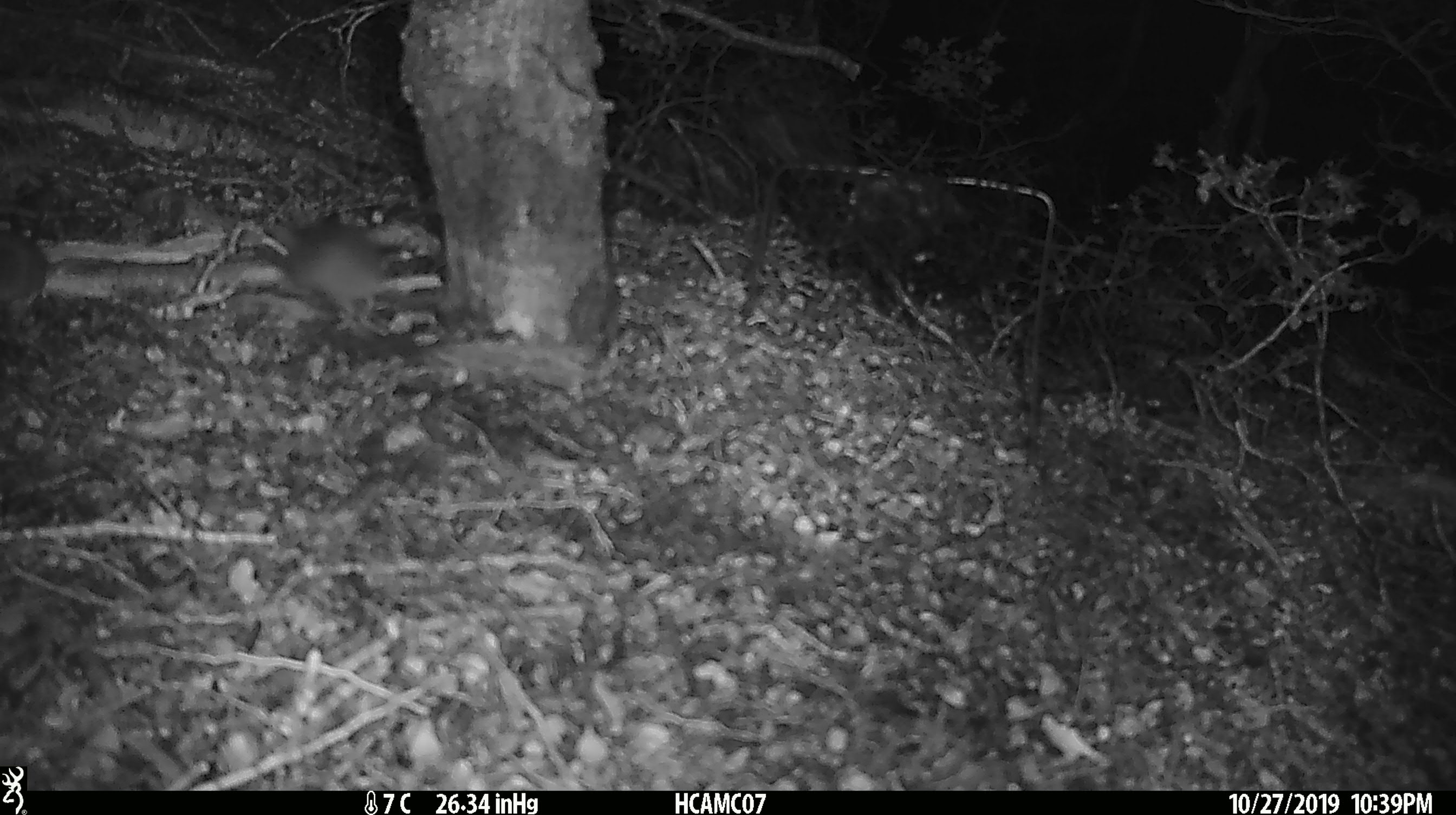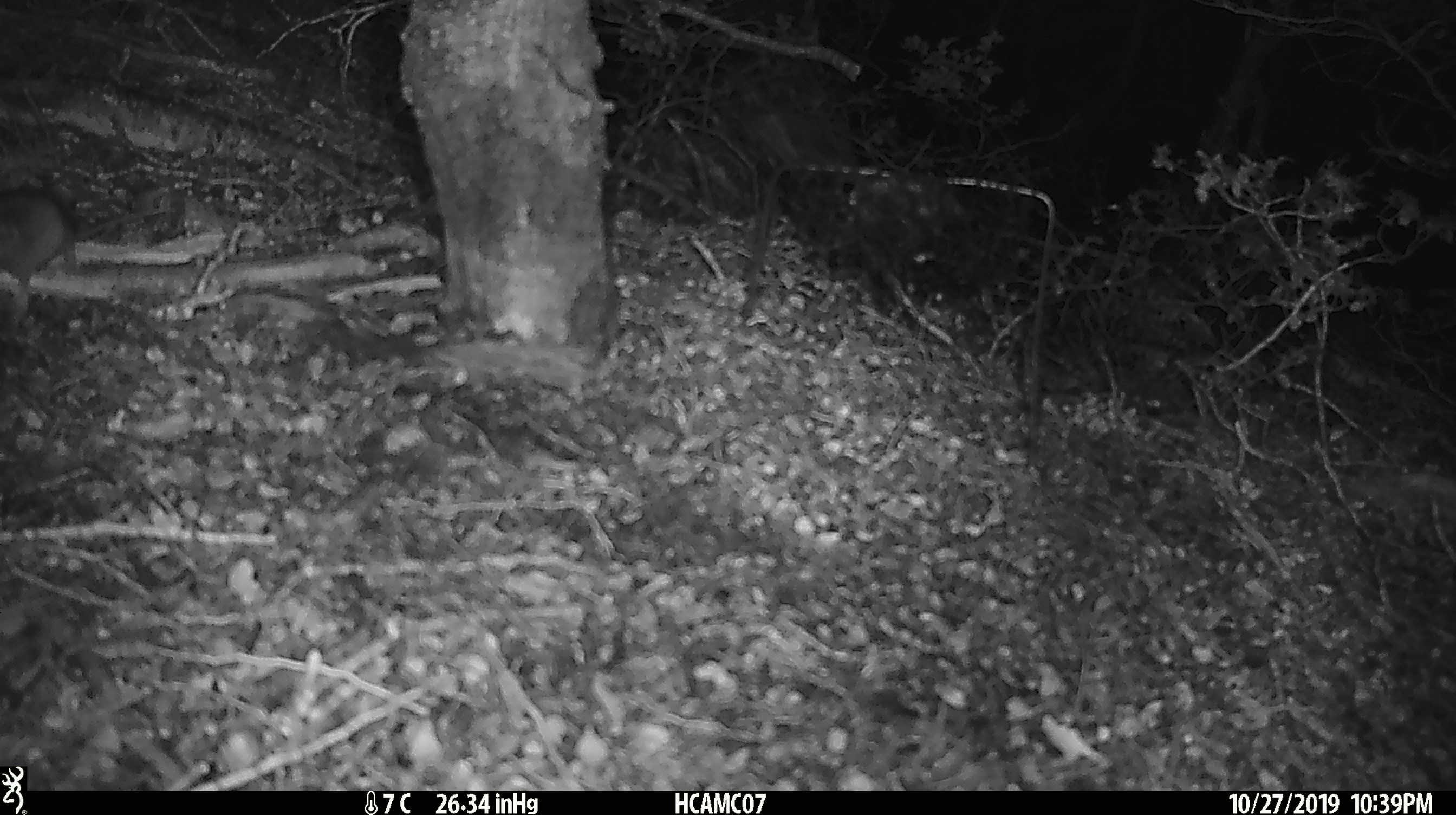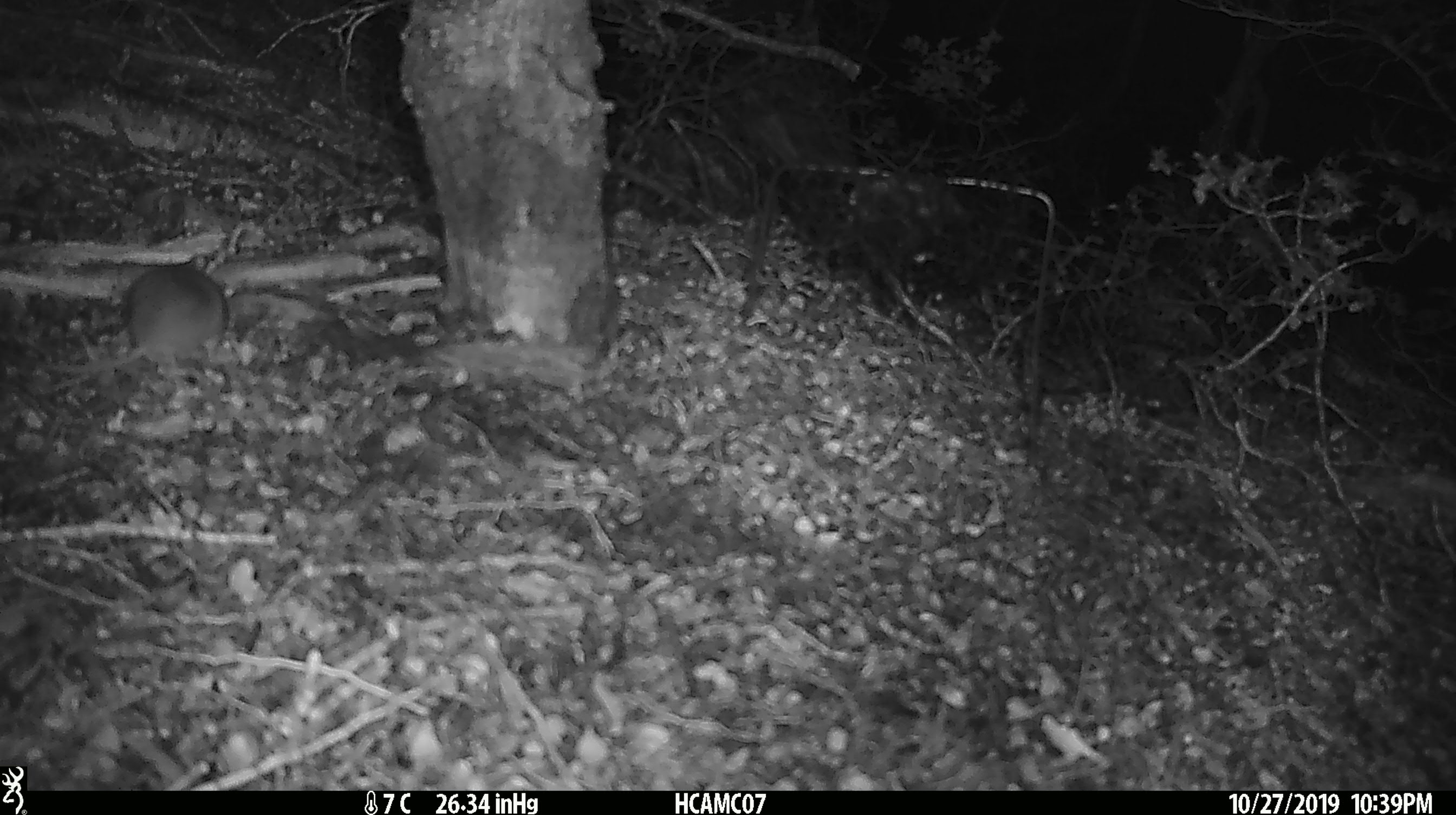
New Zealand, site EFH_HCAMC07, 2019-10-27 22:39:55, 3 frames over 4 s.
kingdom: Animalia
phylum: Chordata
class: Mammalia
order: Rodentia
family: Muridae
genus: Mus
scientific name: Mus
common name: mouse